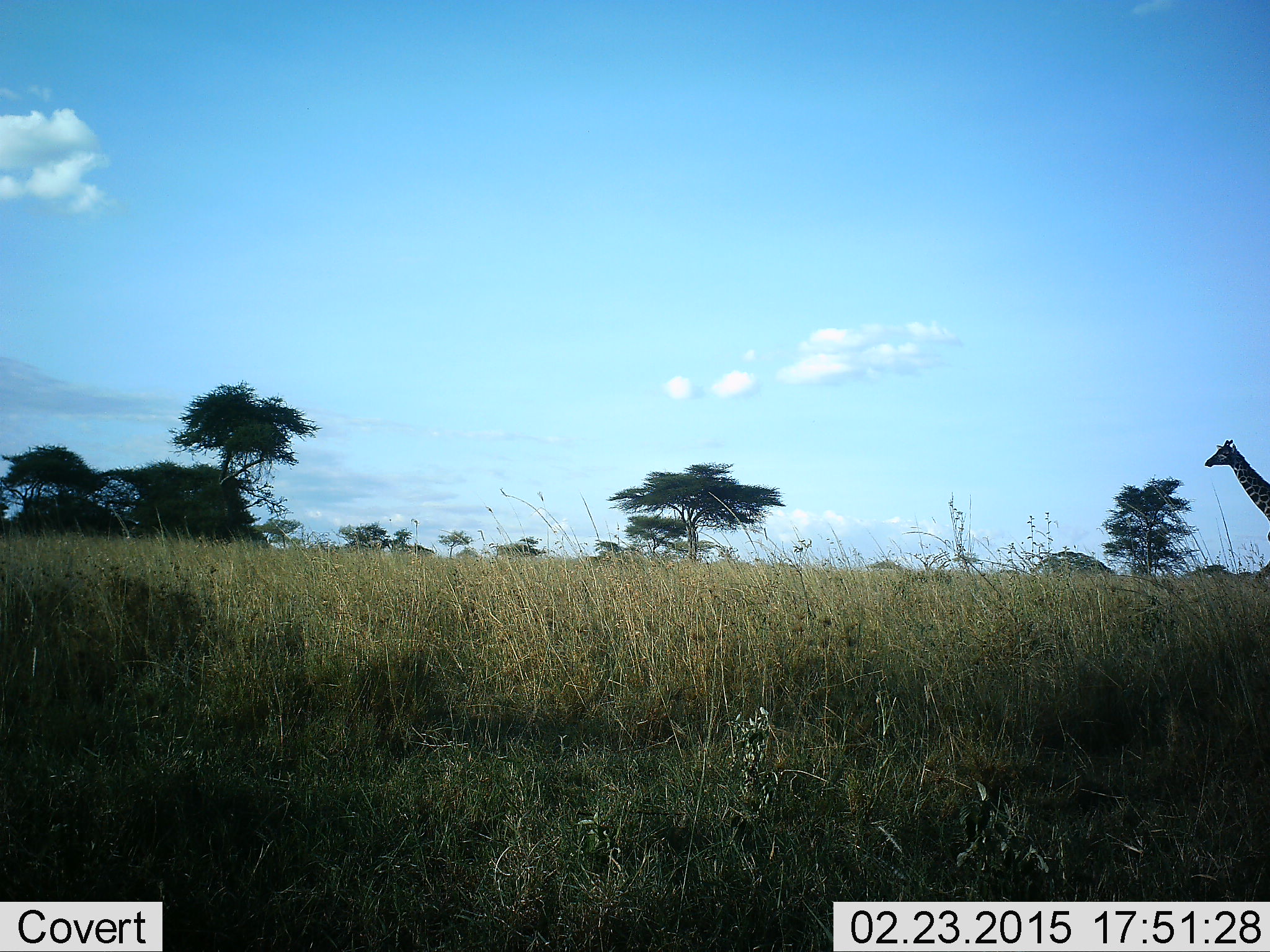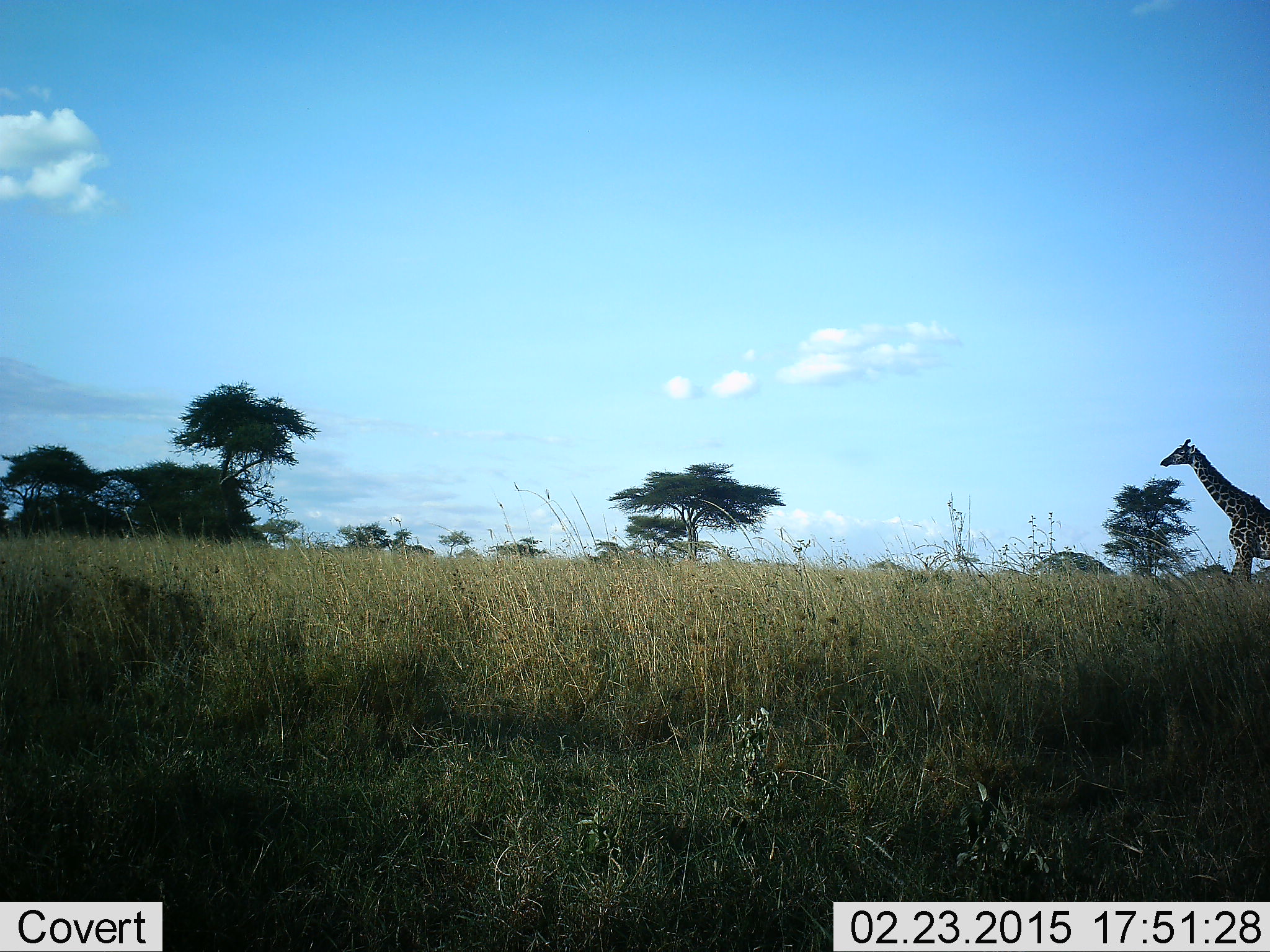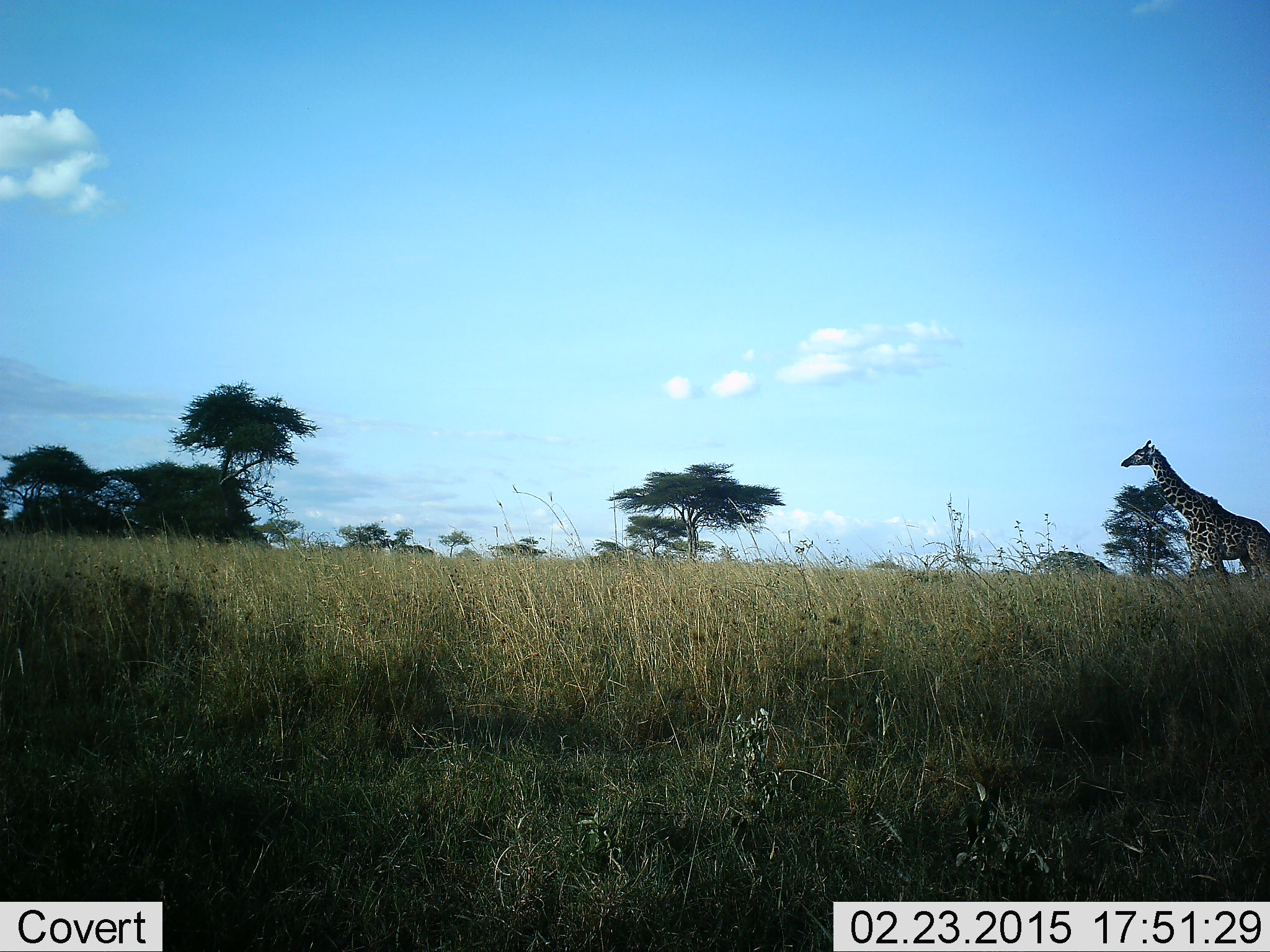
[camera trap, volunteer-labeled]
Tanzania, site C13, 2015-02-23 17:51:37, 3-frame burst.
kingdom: Animalia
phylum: Chordata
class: Mammalia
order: Artiodactyla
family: Giraffidae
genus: Giraffa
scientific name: Giraffa camelopardalis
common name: giraffe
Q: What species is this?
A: Giraffe (Giraffa camelopardalis).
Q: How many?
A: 1.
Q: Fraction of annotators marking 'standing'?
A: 20%.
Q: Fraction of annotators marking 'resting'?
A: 0%.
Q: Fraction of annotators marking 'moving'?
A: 90%.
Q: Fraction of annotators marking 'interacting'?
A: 0%.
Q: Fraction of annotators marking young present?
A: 0%.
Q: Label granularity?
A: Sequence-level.